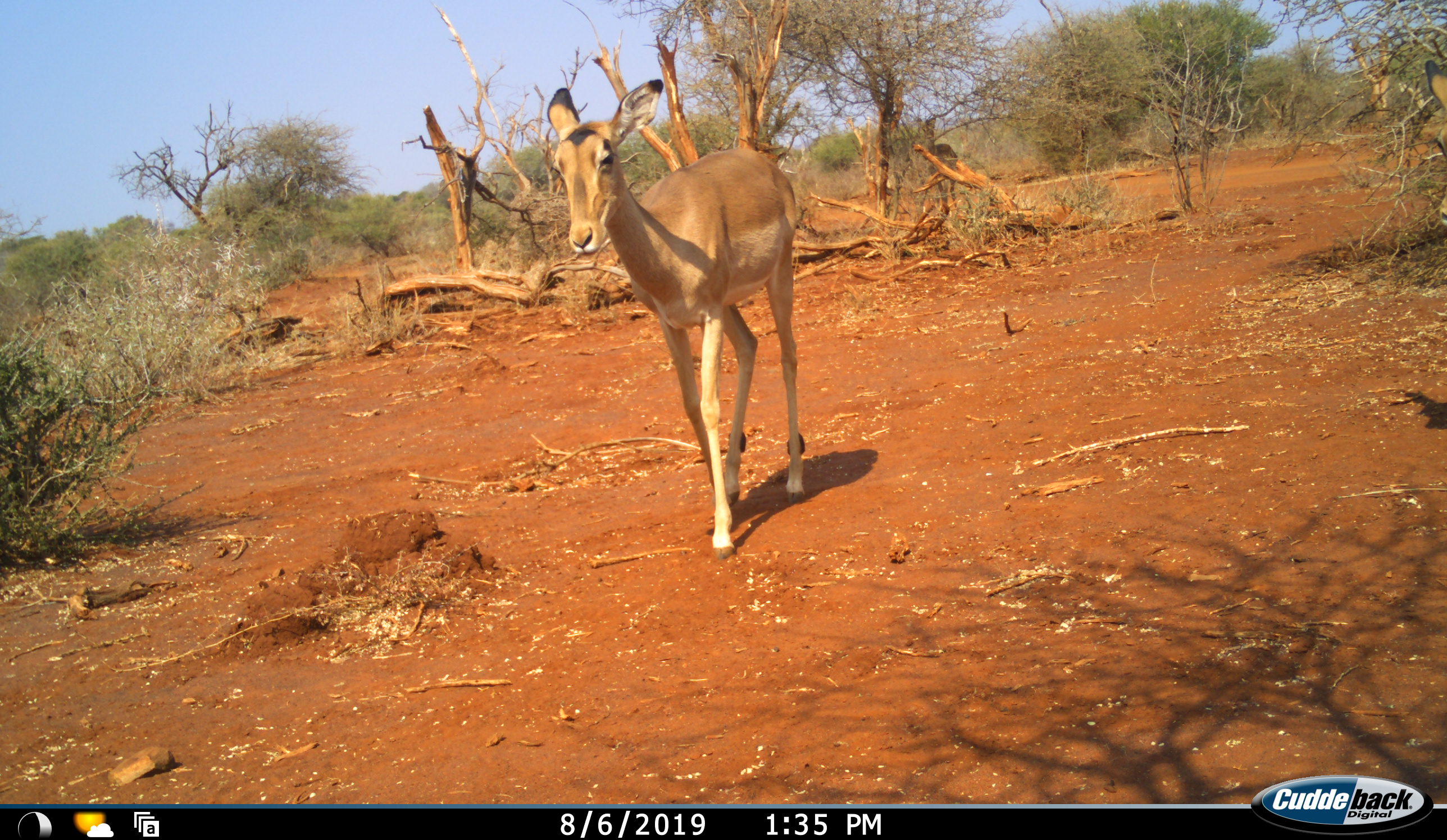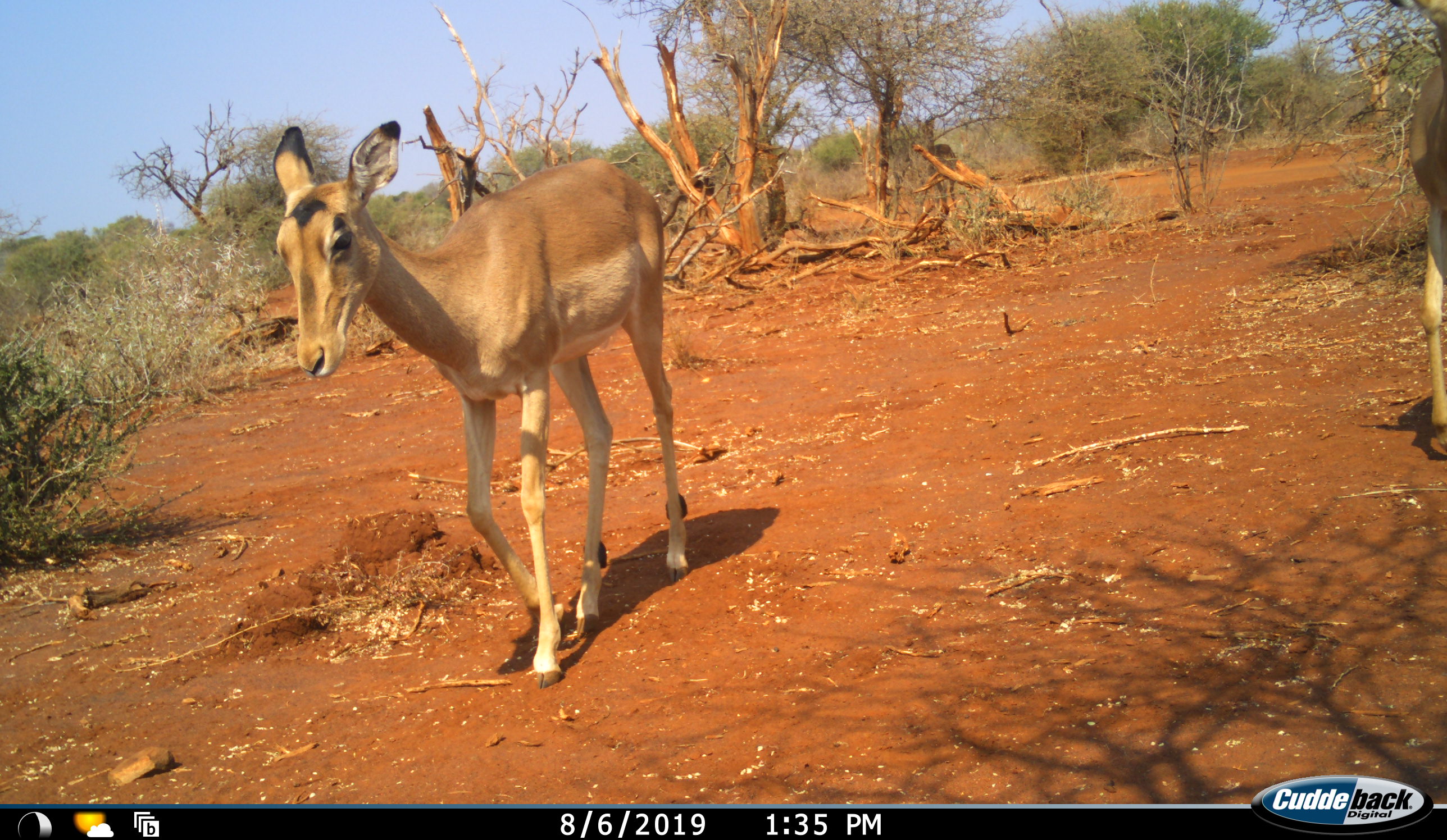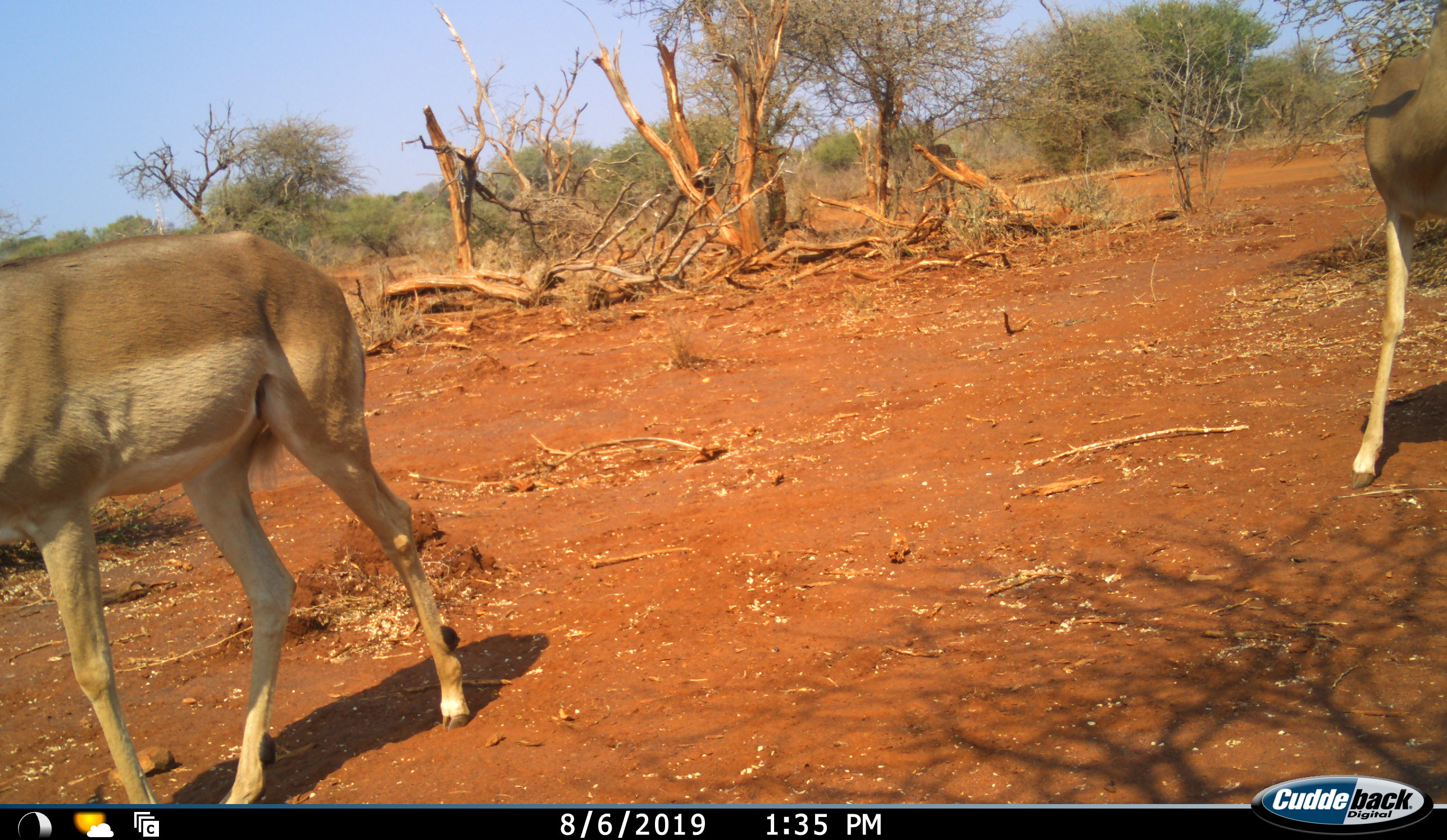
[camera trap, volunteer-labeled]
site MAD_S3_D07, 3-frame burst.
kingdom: Animalia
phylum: Chordata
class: Mammalia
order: Artiodactyla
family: Bovidae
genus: Aepyceros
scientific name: Aepyceros melampus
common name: impala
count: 2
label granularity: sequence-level